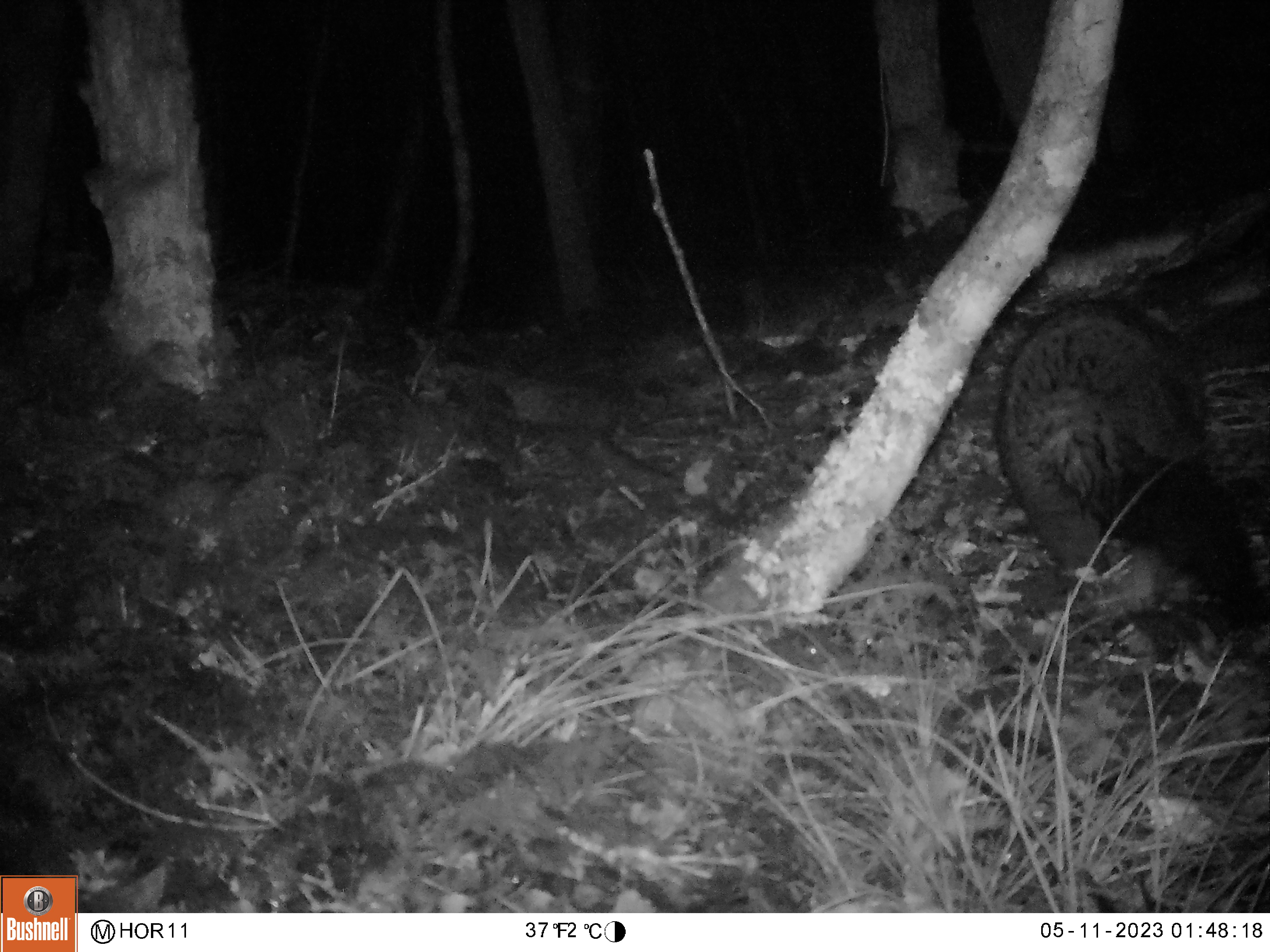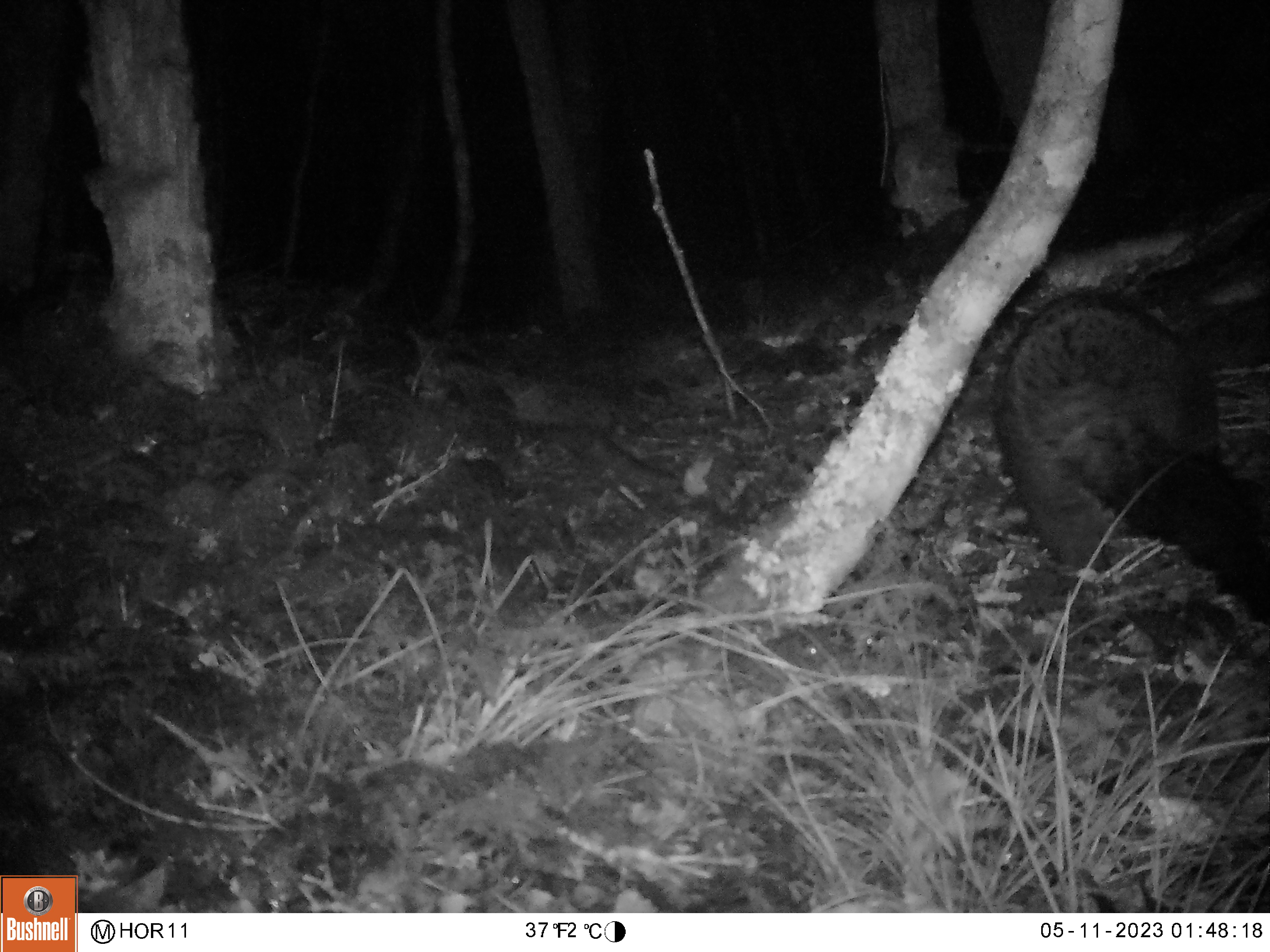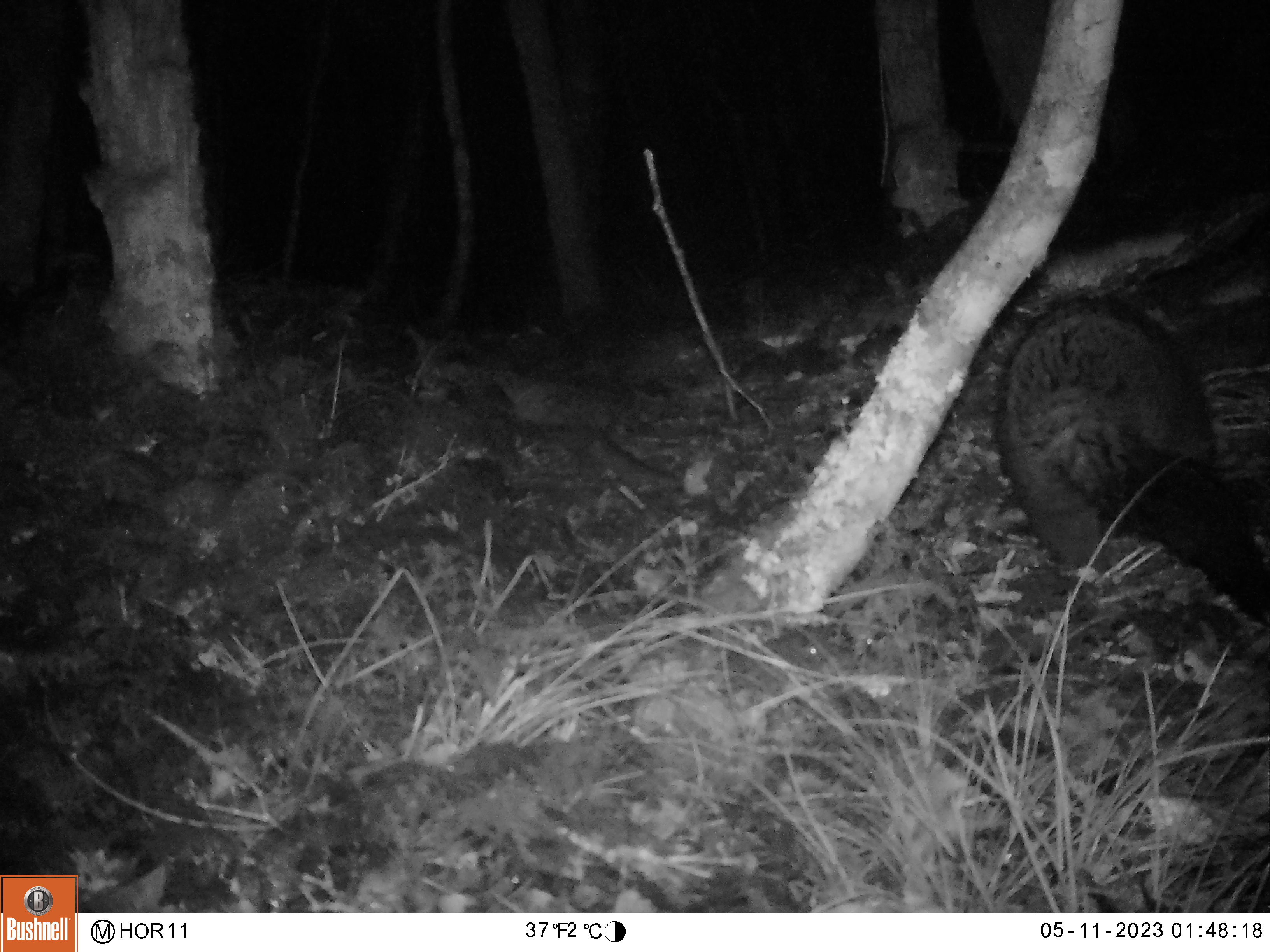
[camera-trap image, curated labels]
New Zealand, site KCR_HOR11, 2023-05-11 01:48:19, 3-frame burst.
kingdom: Animalia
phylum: Chordata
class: Mammalia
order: Diprotodontia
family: Phalangeridae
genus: Trichosurus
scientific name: Trichosurus vulpecula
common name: common brushtail possum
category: possum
Possum (common brushtail possum) (Trichosurus vulpecula).